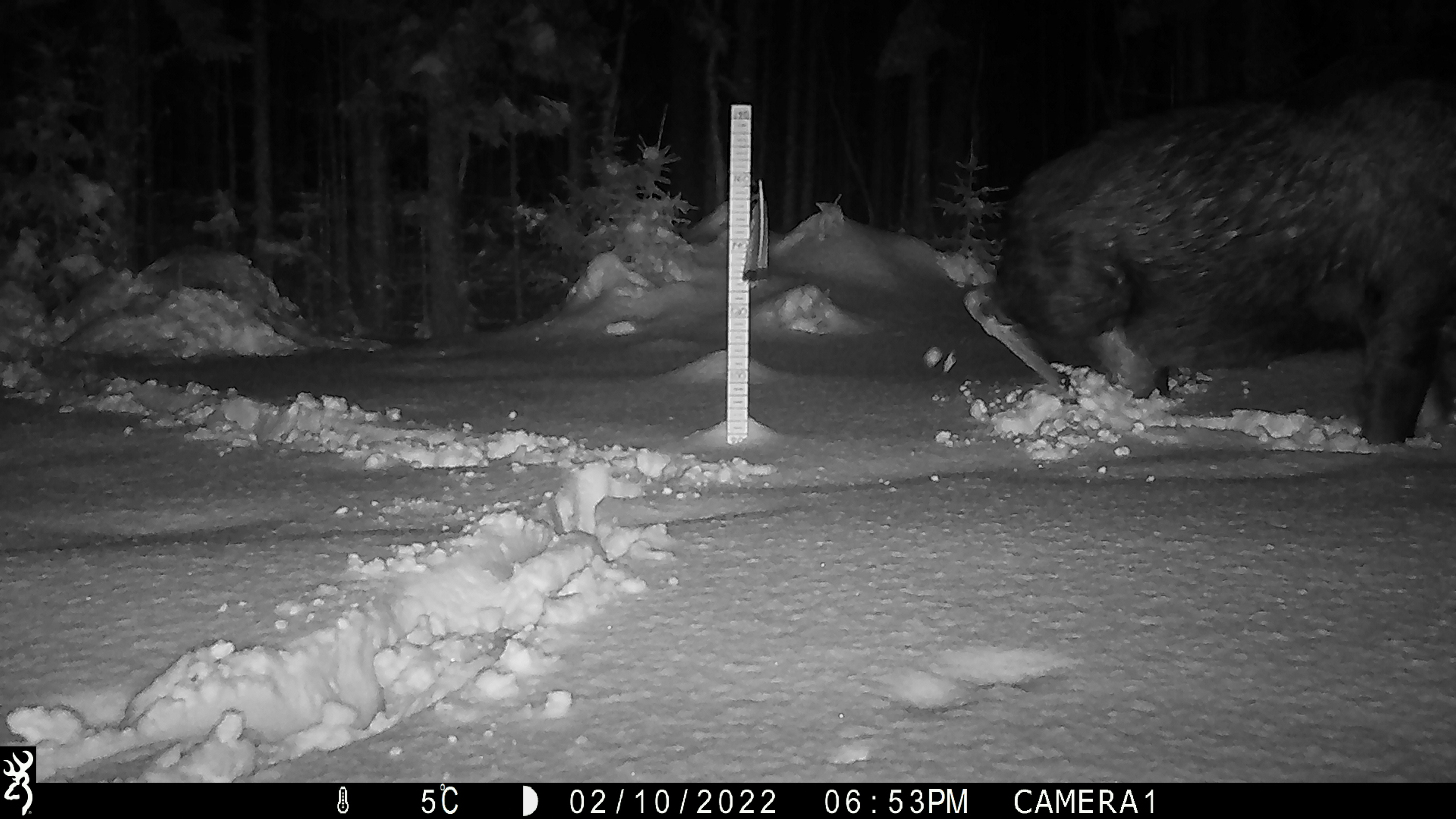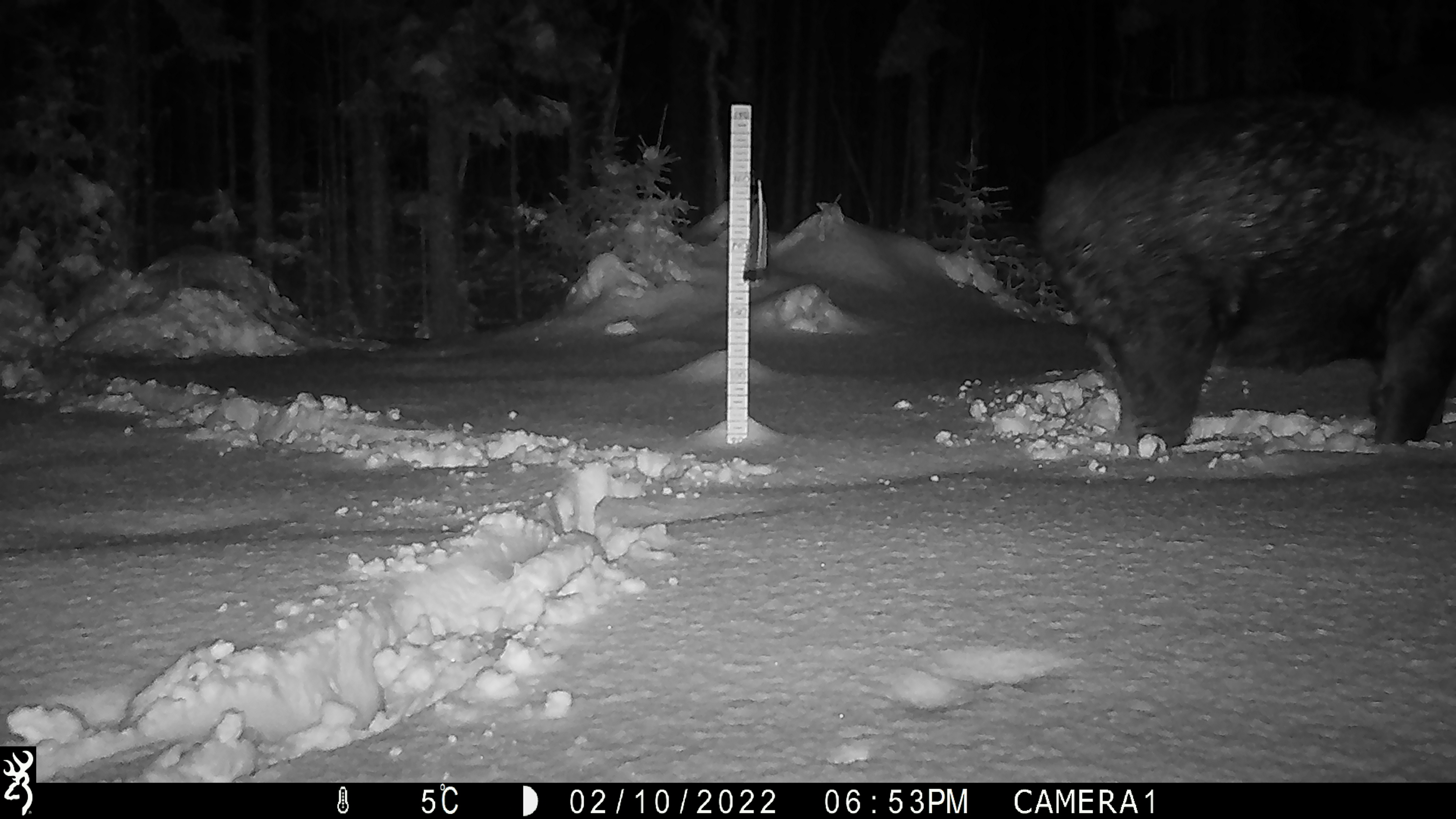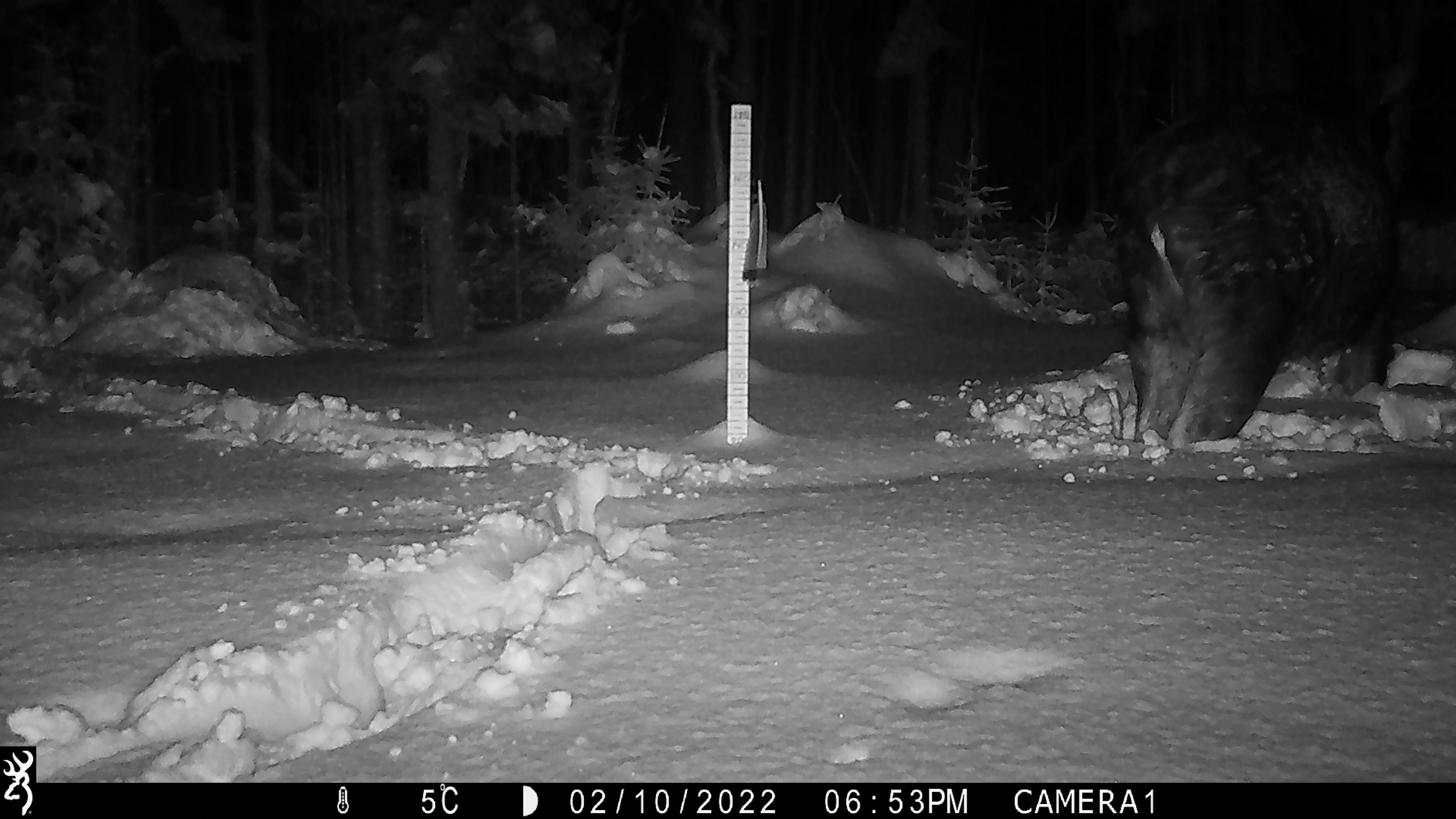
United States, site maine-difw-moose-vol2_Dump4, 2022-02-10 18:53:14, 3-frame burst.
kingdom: Animalia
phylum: Chordata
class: Mammalia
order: Artiodactyla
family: Cervidae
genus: Alces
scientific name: Alces alces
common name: moose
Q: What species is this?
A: Moose (Alces alces).